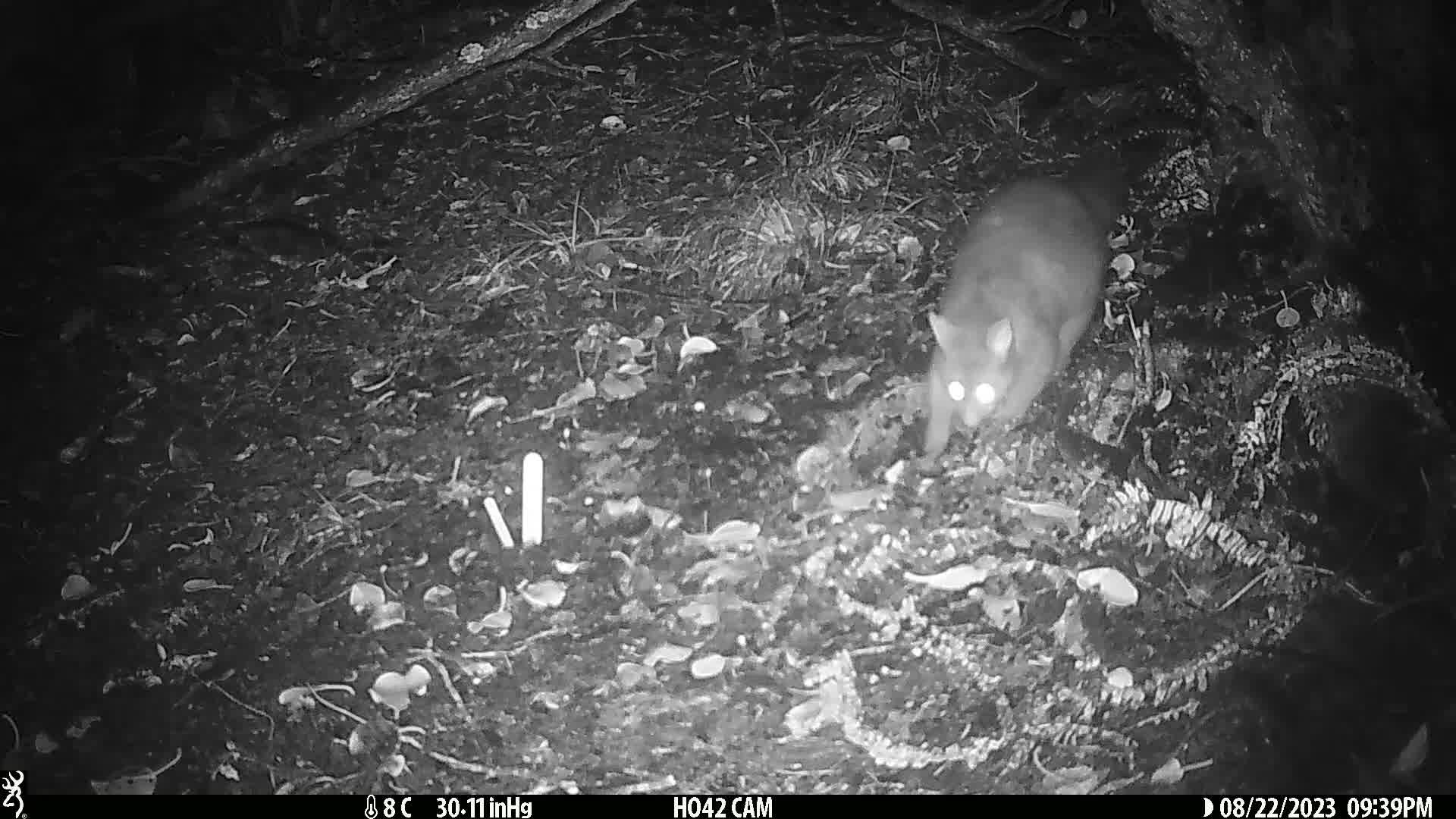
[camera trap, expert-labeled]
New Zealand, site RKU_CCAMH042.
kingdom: Animalia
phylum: Chordata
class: Mammalia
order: Diprotodontia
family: Phalangeridae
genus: Trichosurus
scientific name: Trichosurus vulpecula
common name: common brushtail possum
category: possum